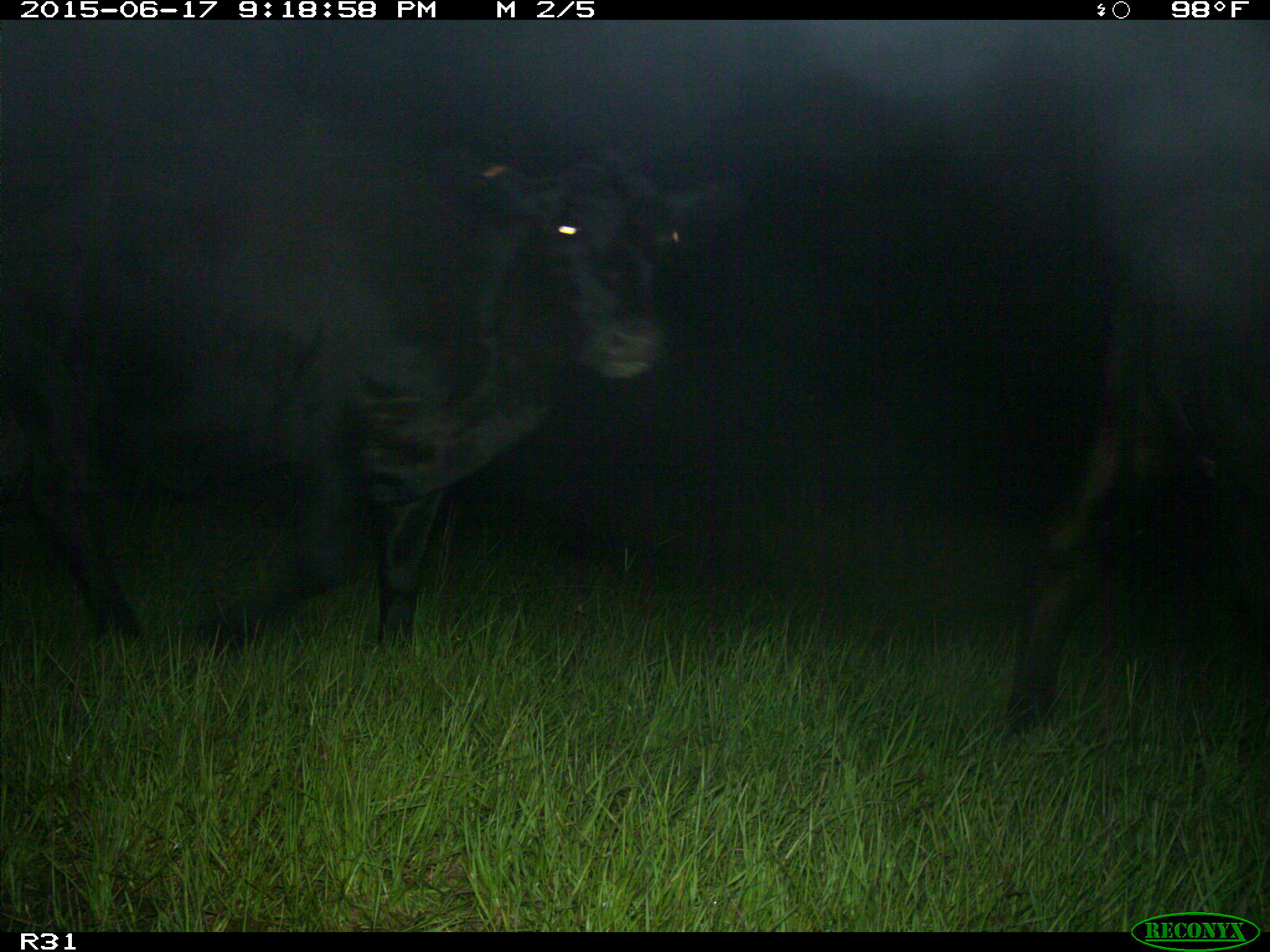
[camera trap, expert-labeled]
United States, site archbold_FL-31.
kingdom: Animalia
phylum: Chordata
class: Mammalia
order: Artiodactyla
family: Bovidae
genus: Bos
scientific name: Bos taurus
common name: domestic cow